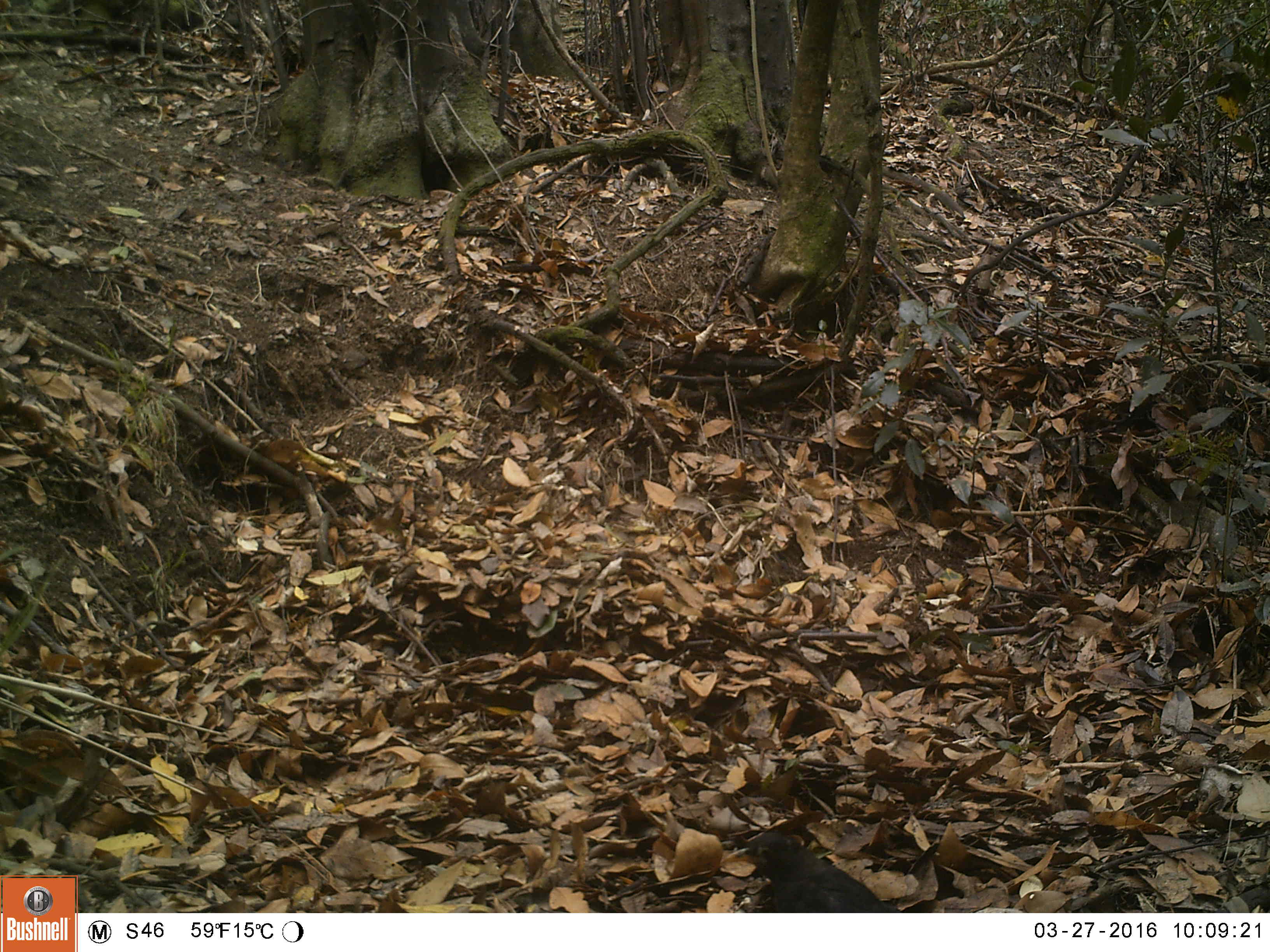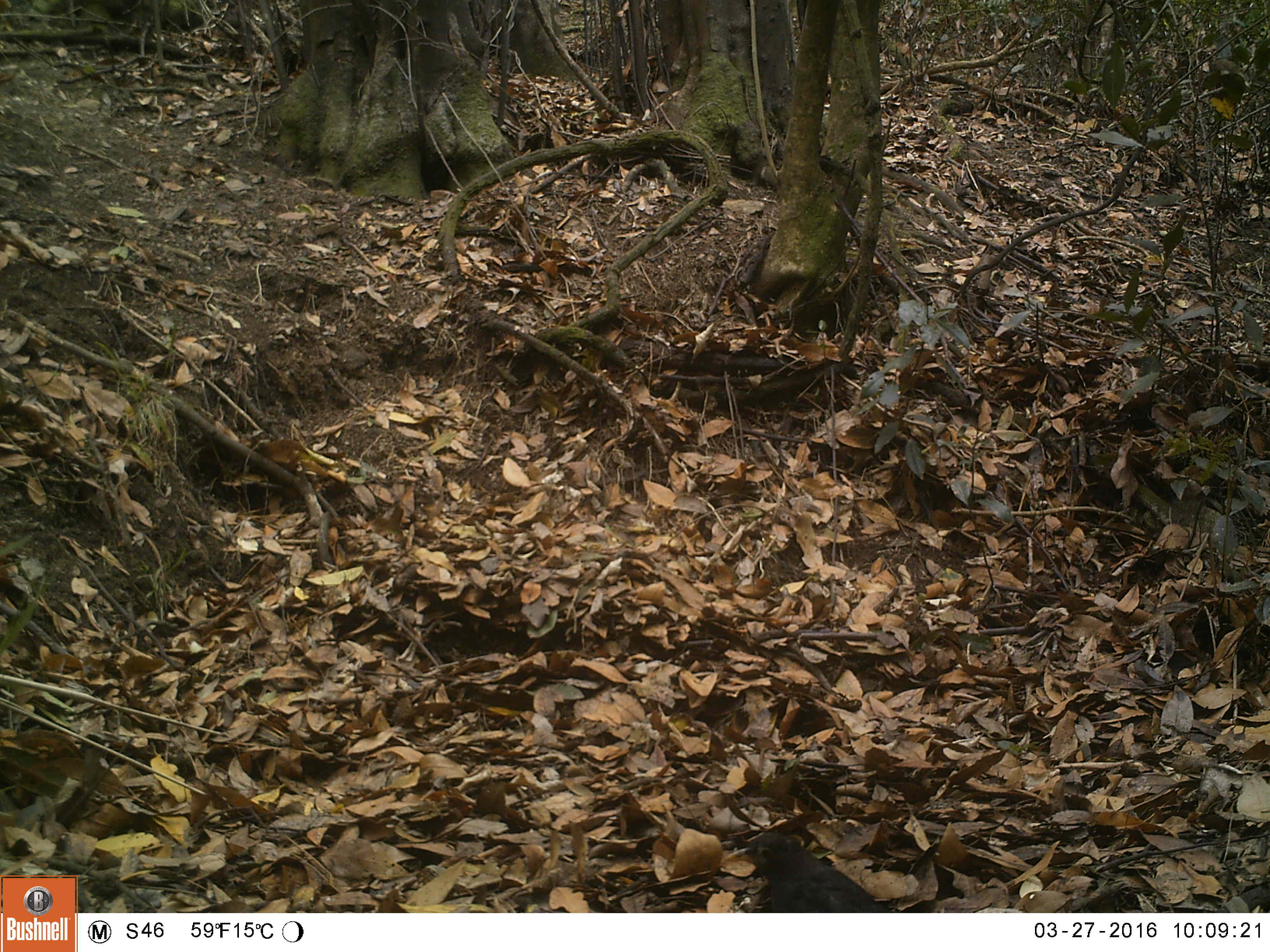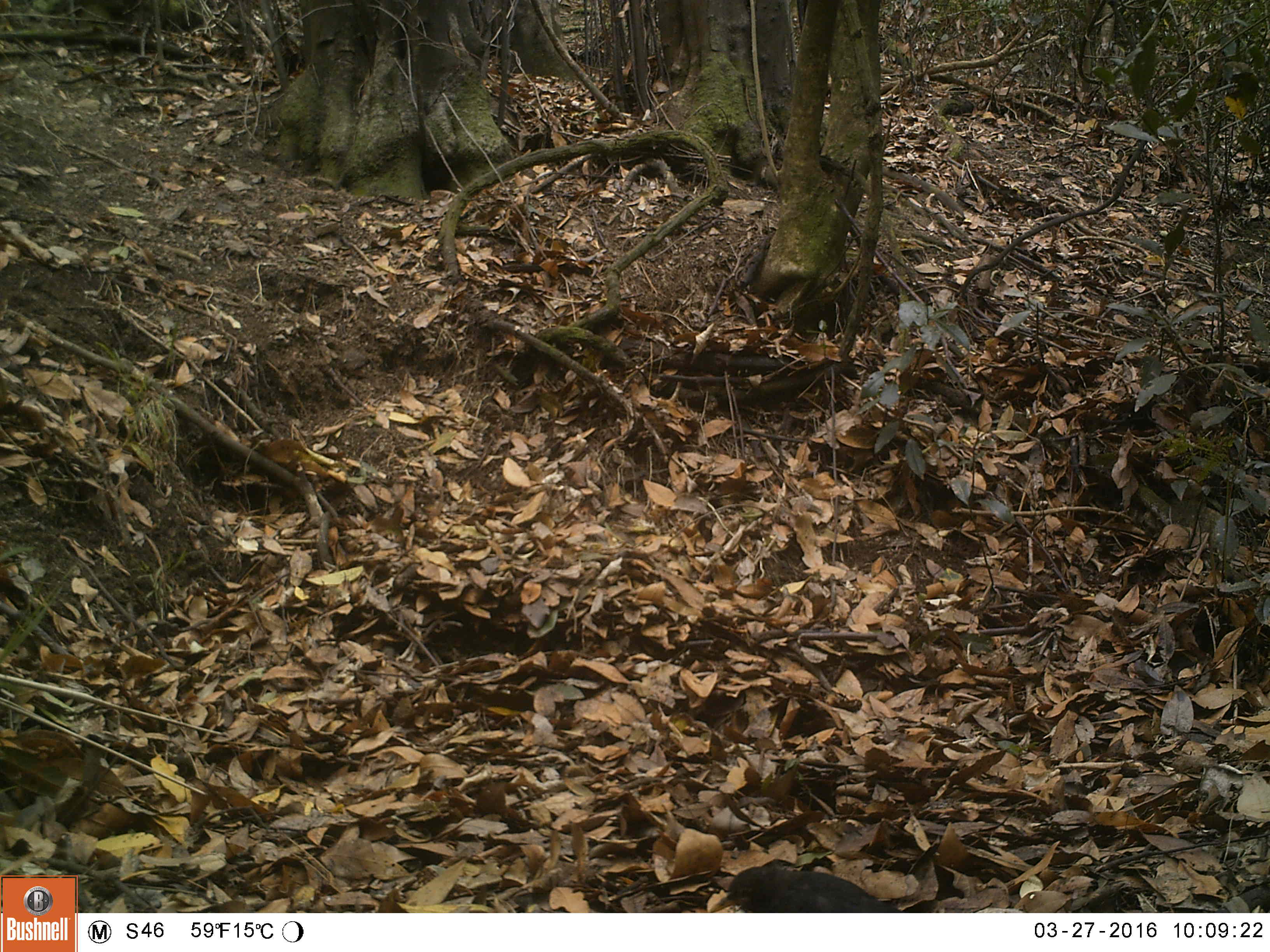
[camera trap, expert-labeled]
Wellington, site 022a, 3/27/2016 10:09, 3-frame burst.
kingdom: Animalia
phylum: Chordata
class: Aves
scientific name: Aves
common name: bird